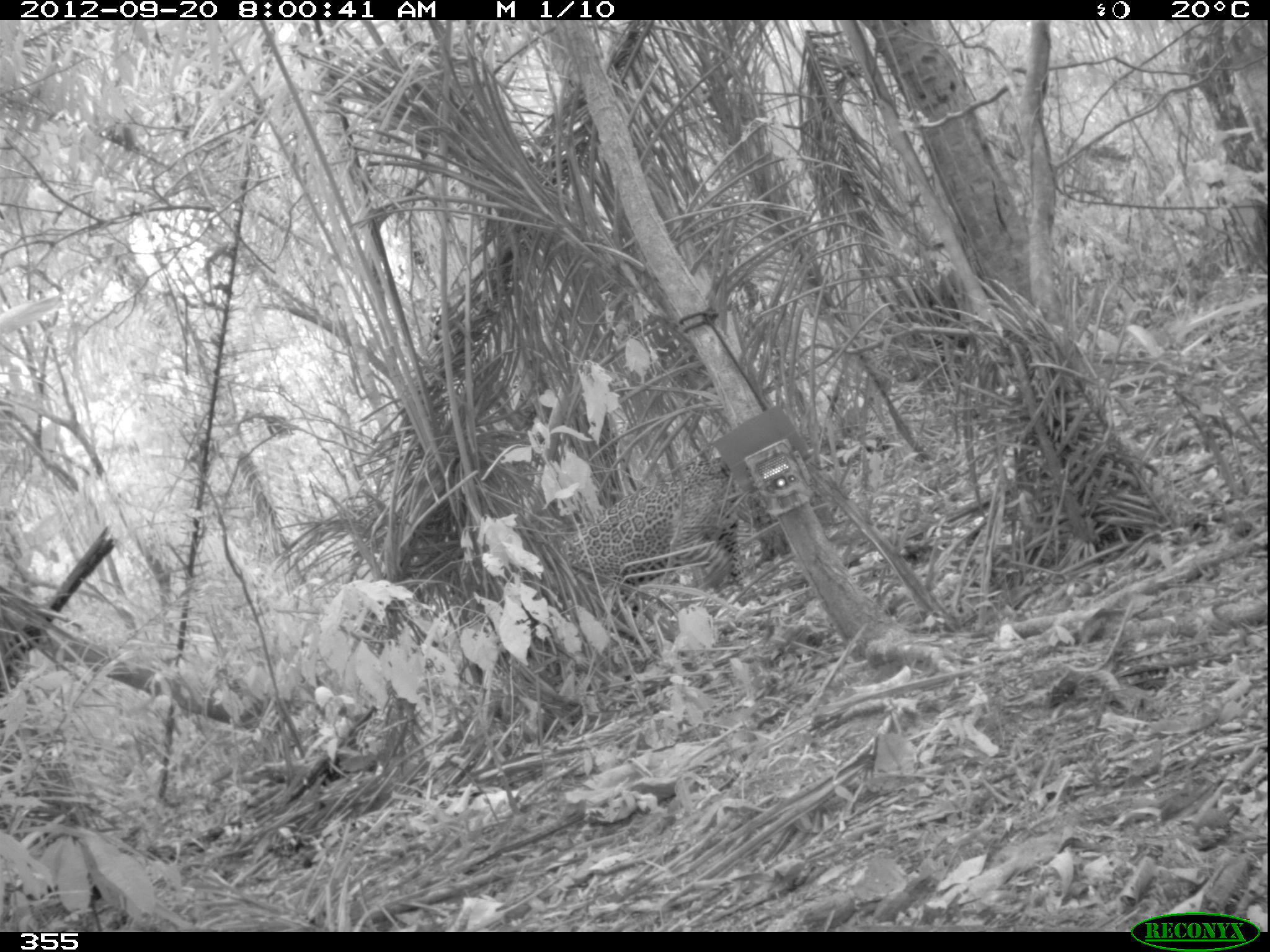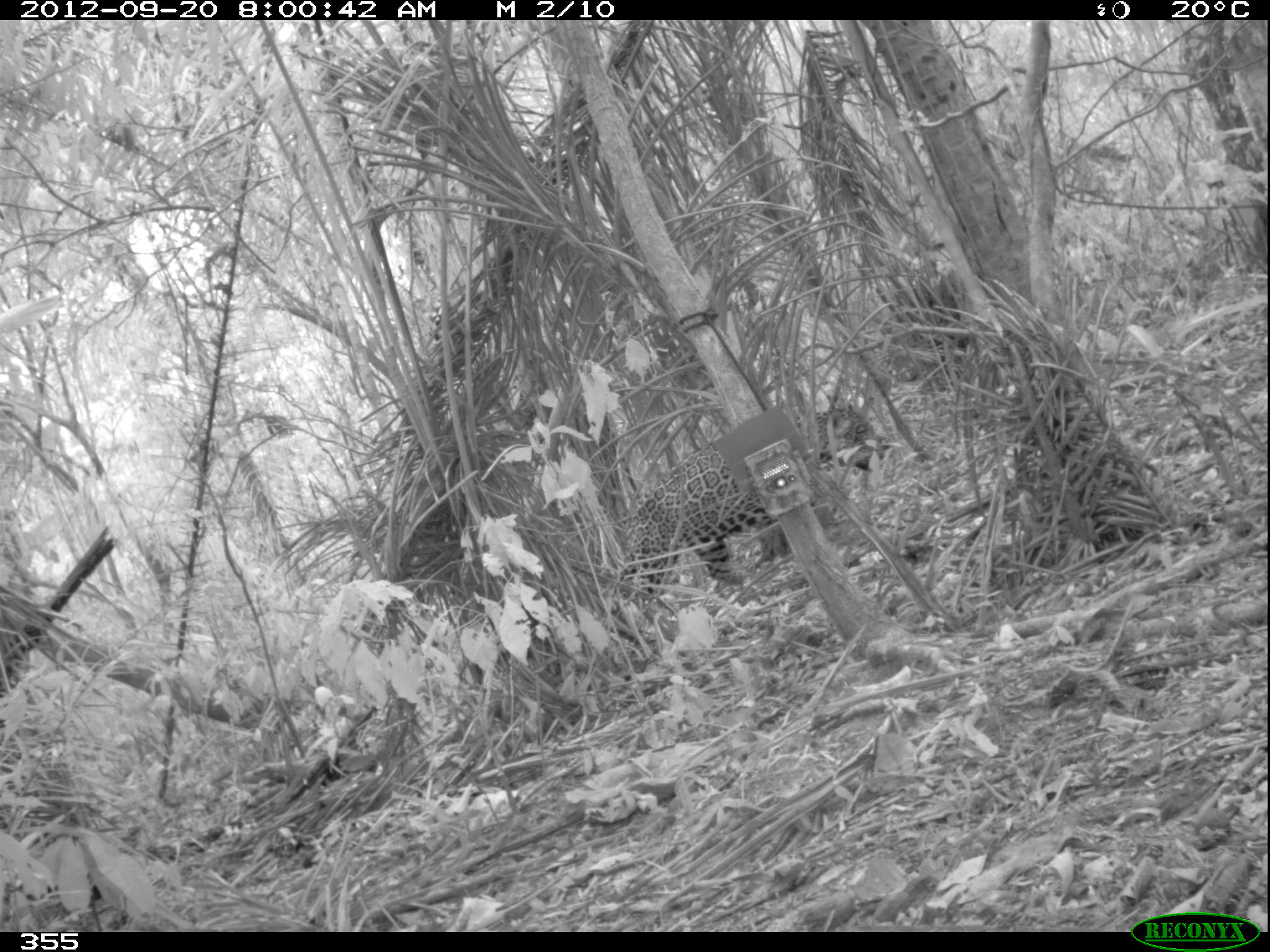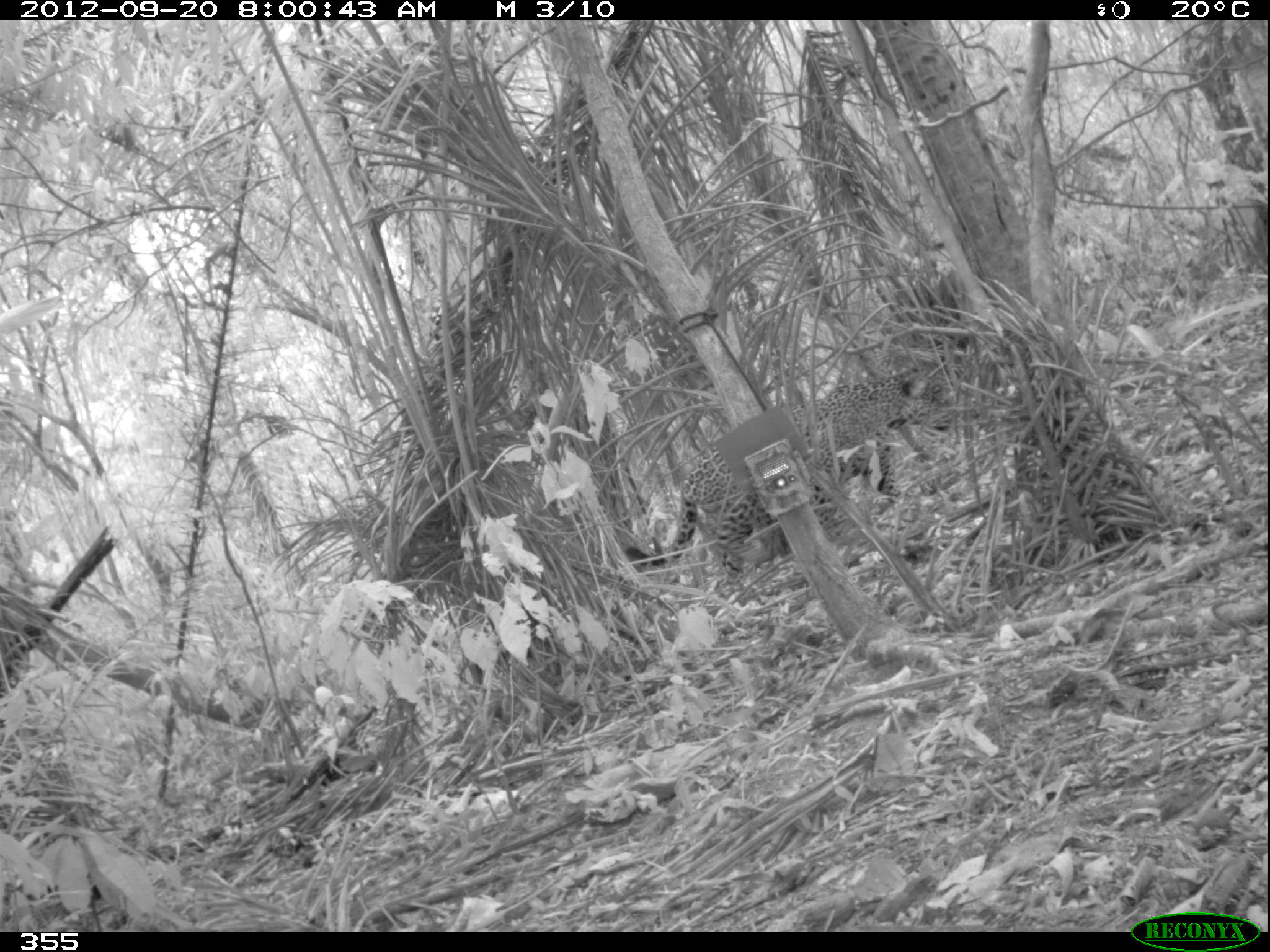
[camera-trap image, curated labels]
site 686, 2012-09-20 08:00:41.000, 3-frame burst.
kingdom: Animalia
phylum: Chordata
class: Mammalia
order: Carnivora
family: Felidae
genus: Panthera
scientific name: Panthera onca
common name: jaguar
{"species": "Panthera onca (jaguar)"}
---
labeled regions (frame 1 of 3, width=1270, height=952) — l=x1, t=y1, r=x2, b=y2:
panthera onca: l=560, t=443, r=773, b=615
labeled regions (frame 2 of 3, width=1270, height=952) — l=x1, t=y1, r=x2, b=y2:
panthera onca: l=614, t=404, r=884, b=595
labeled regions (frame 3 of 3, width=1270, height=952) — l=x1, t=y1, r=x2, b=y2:
panthera onca: l=625, t=366, r=955, b=591